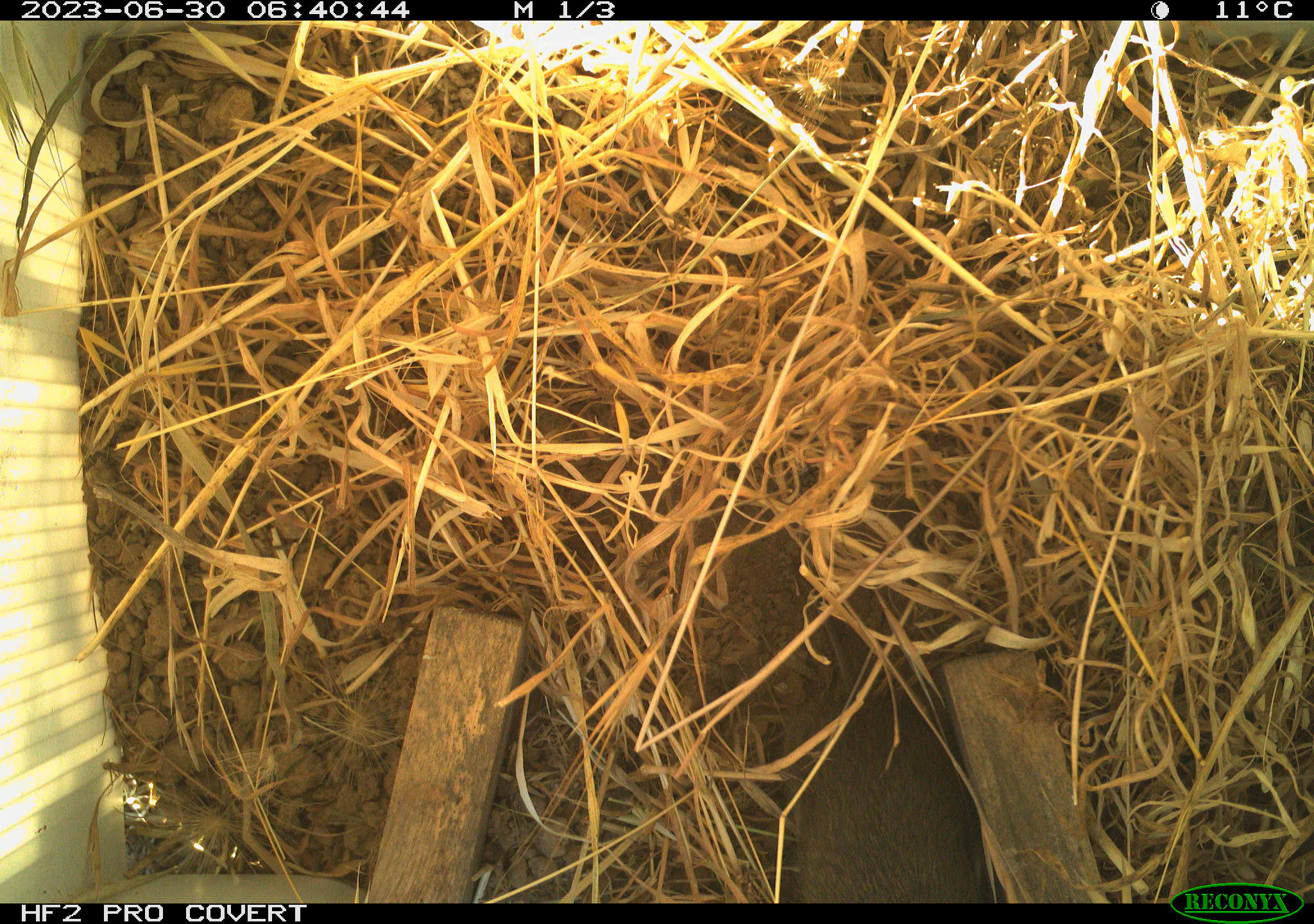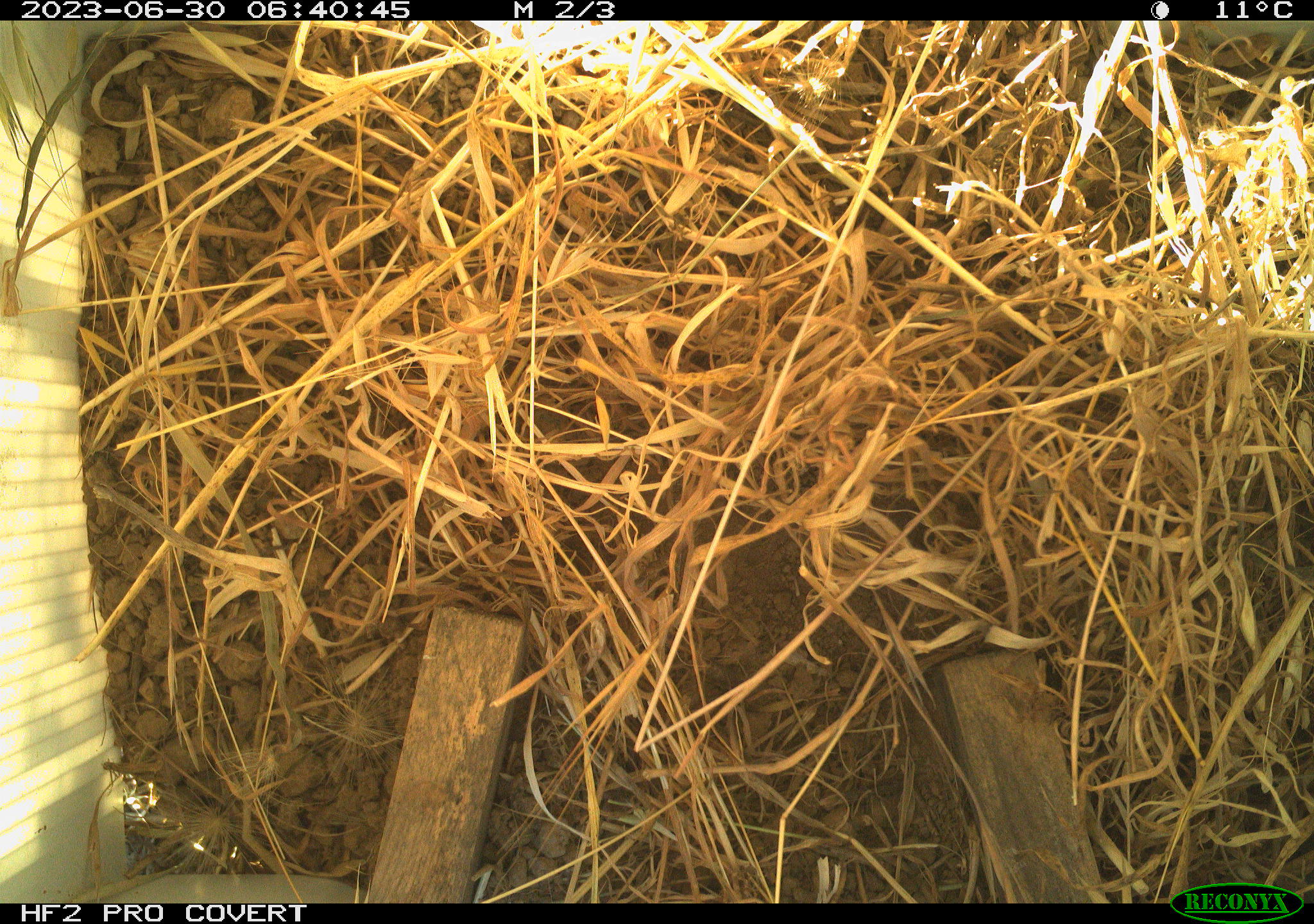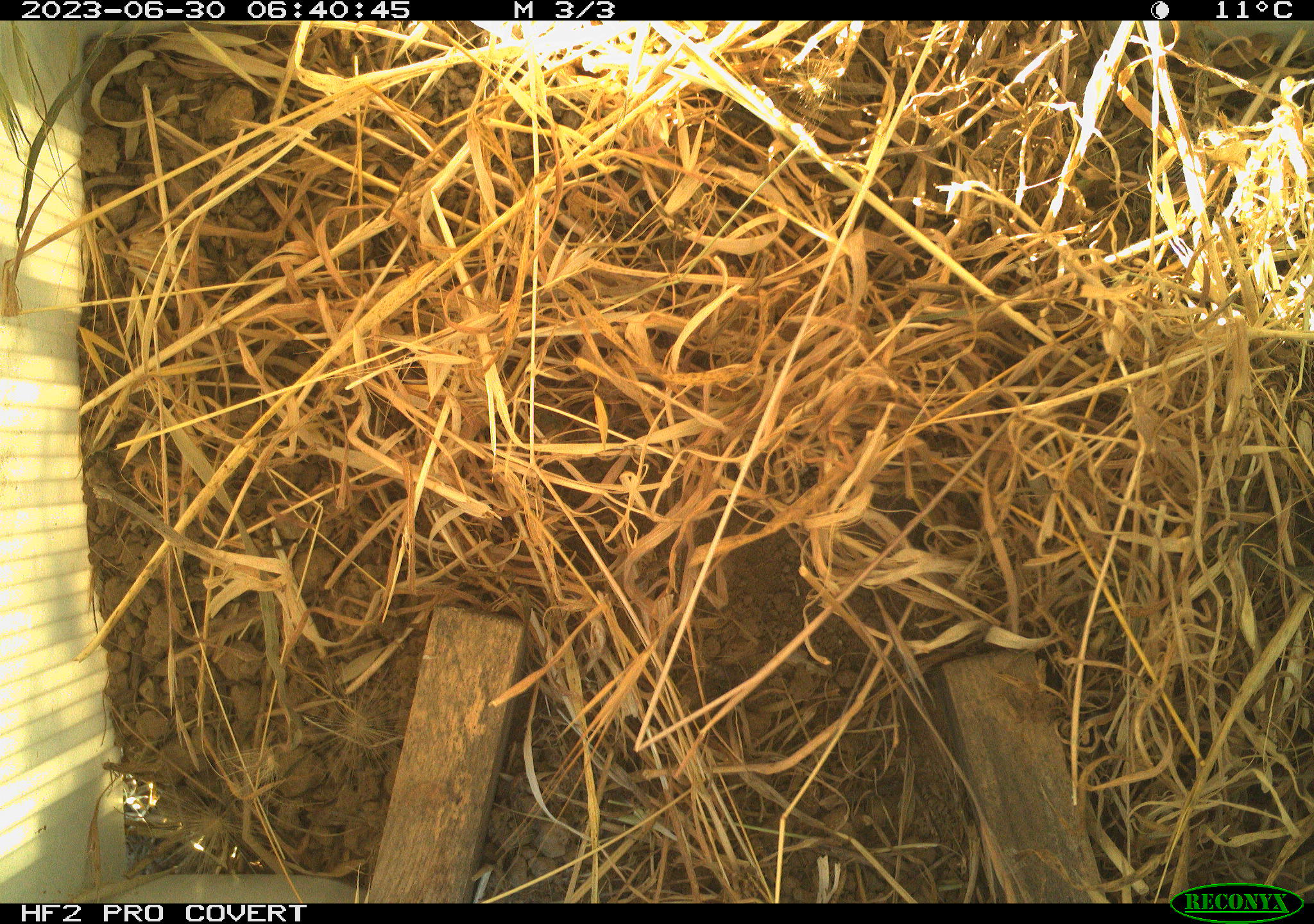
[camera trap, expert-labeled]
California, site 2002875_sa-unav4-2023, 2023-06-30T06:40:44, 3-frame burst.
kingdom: Animalia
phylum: Chordata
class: Mammalia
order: Rodentia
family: Cricetidae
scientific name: Arvicolinae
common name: voles, lemmings, and muskrats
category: arvicolinae subfamily